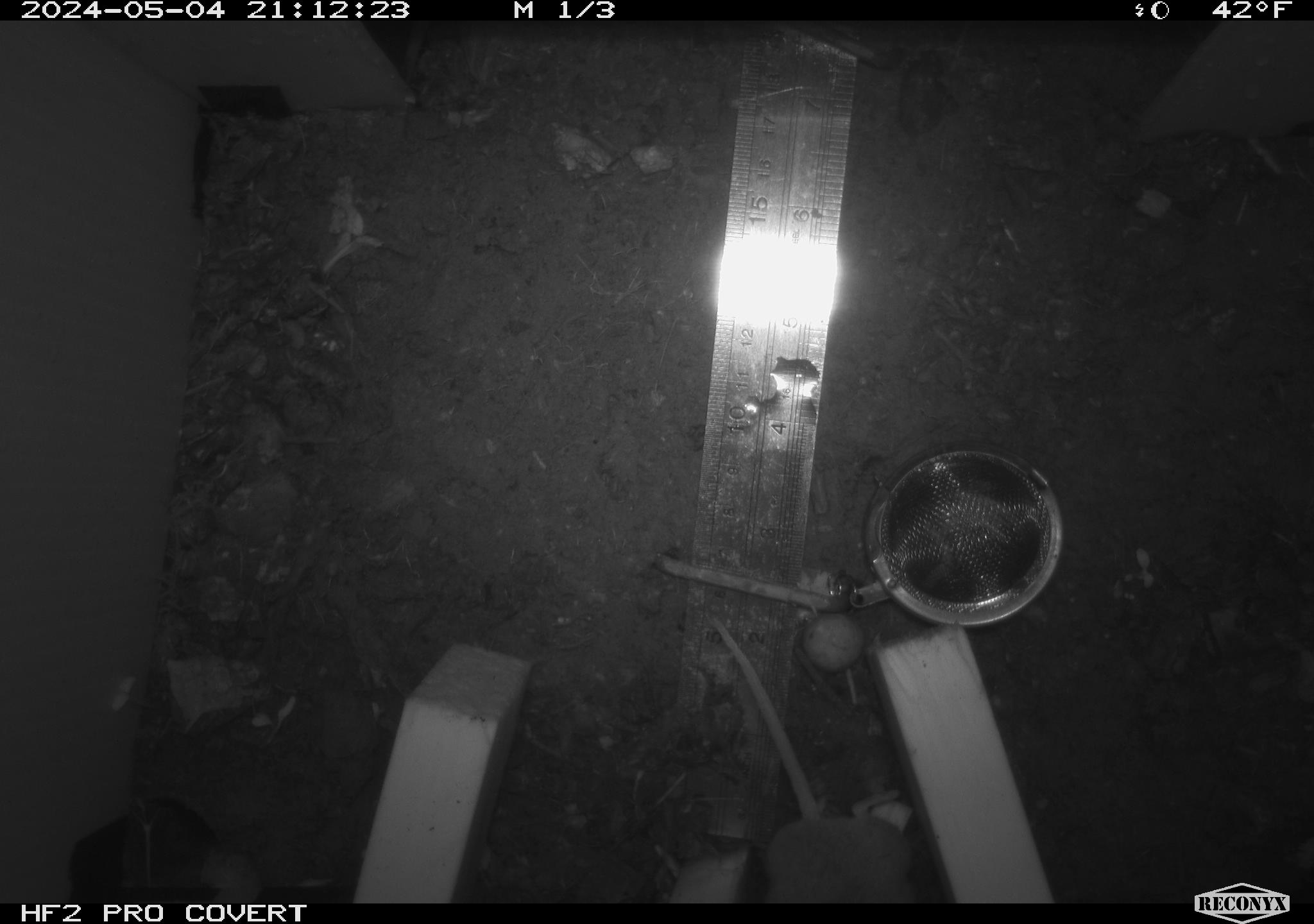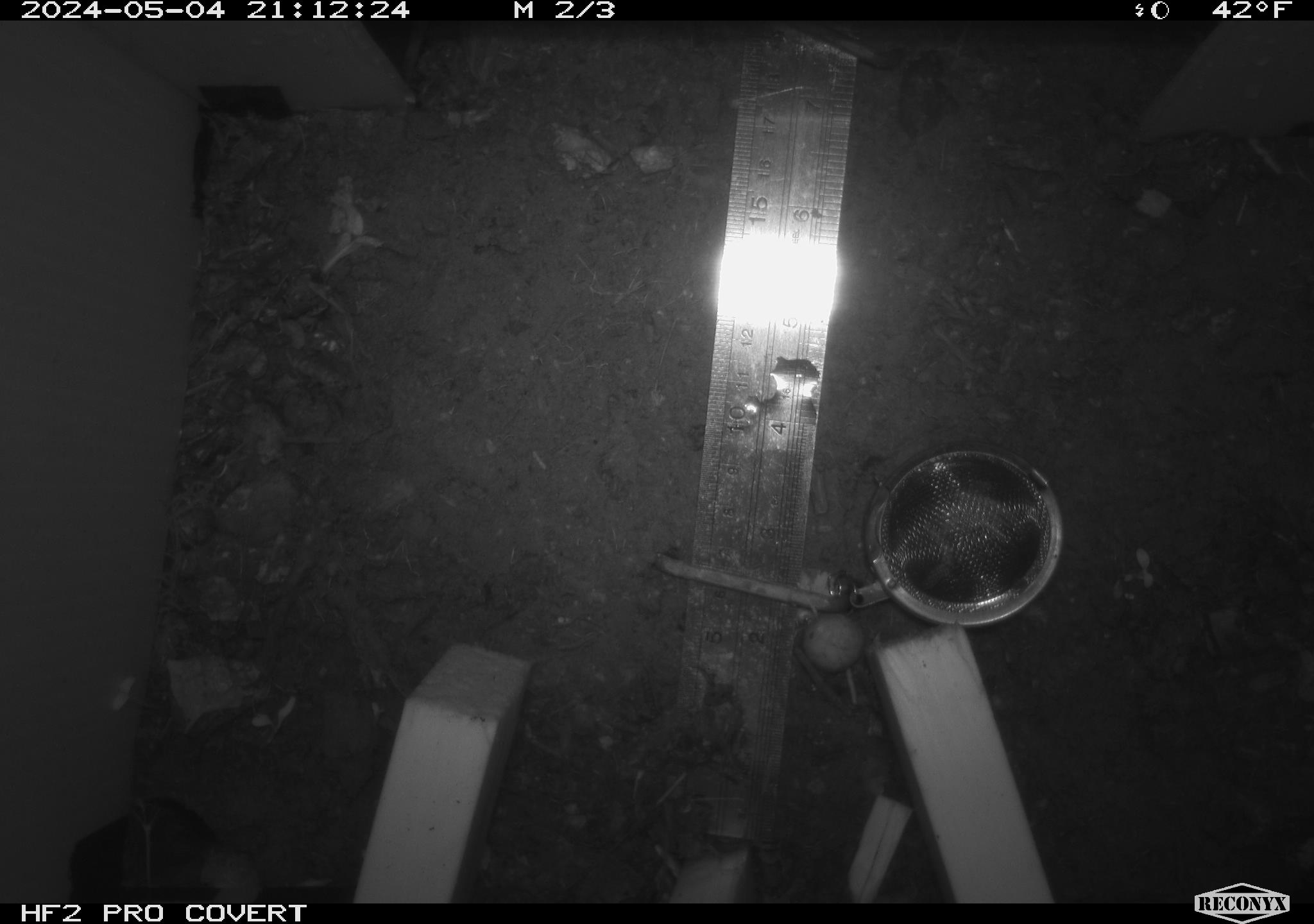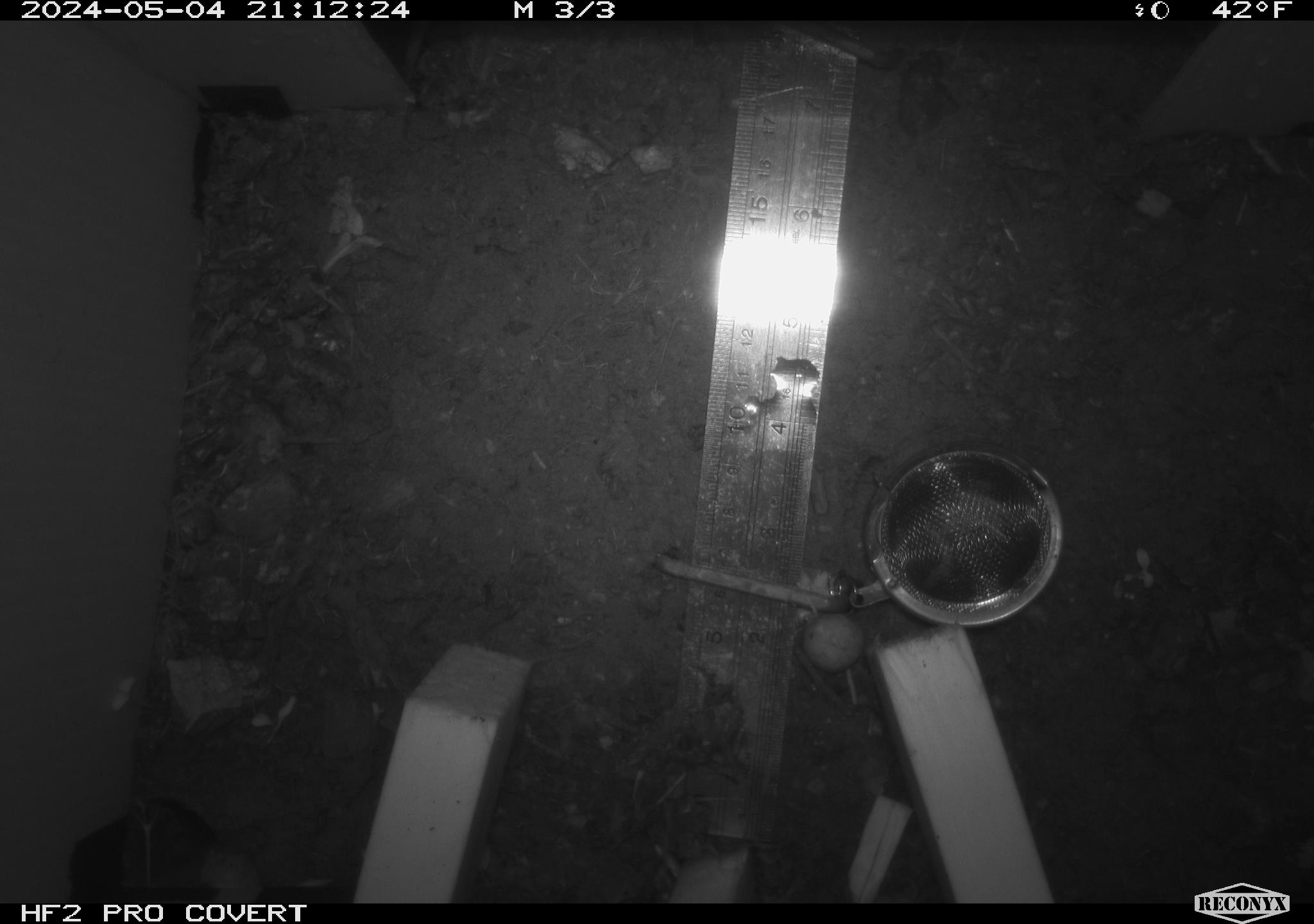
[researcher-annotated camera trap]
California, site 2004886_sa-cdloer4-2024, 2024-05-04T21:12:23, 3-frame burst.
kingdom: Animalia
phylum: Chordata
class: Mammalia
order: Rodentia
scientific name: Rodentia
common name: mouse species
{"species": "mouse species (Rodentia)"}